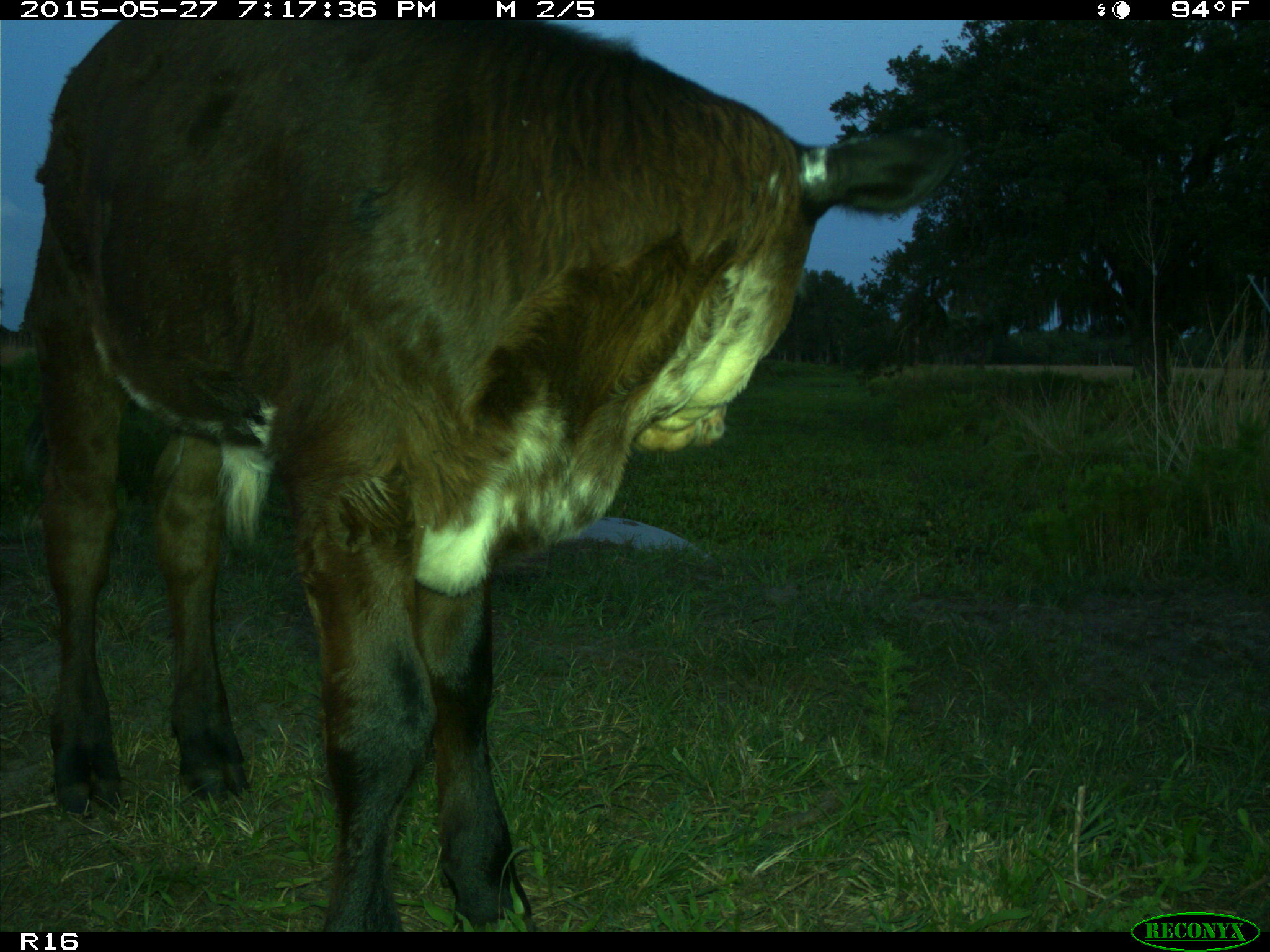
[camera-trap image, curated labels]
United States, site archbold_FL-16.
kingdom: Animalia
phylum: Chordata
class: Mammalia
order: Artiodactyla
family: Bovidae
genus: Bos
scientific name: Bos taurus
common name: domestic cow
Bos taurus (domestic cow).